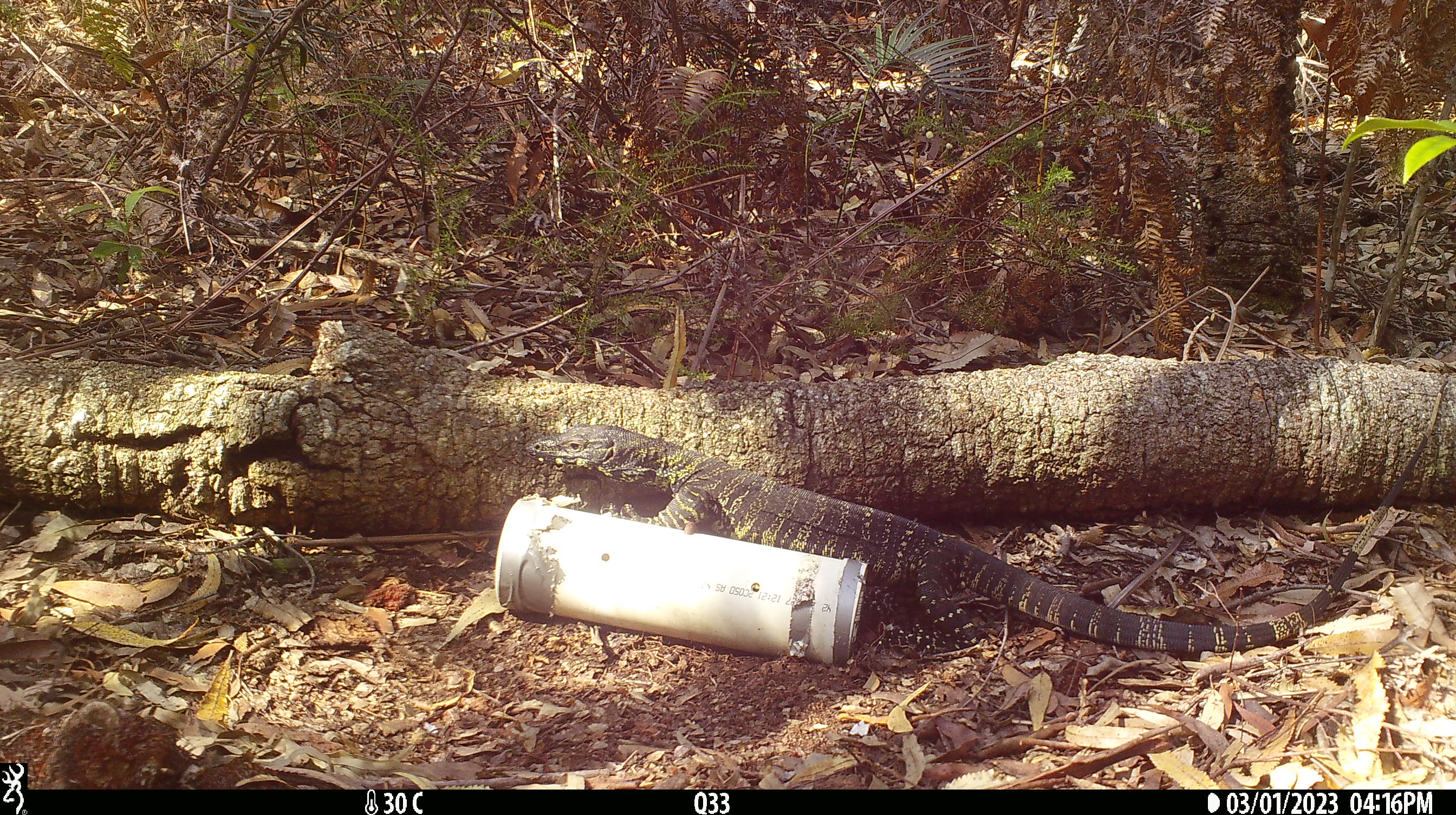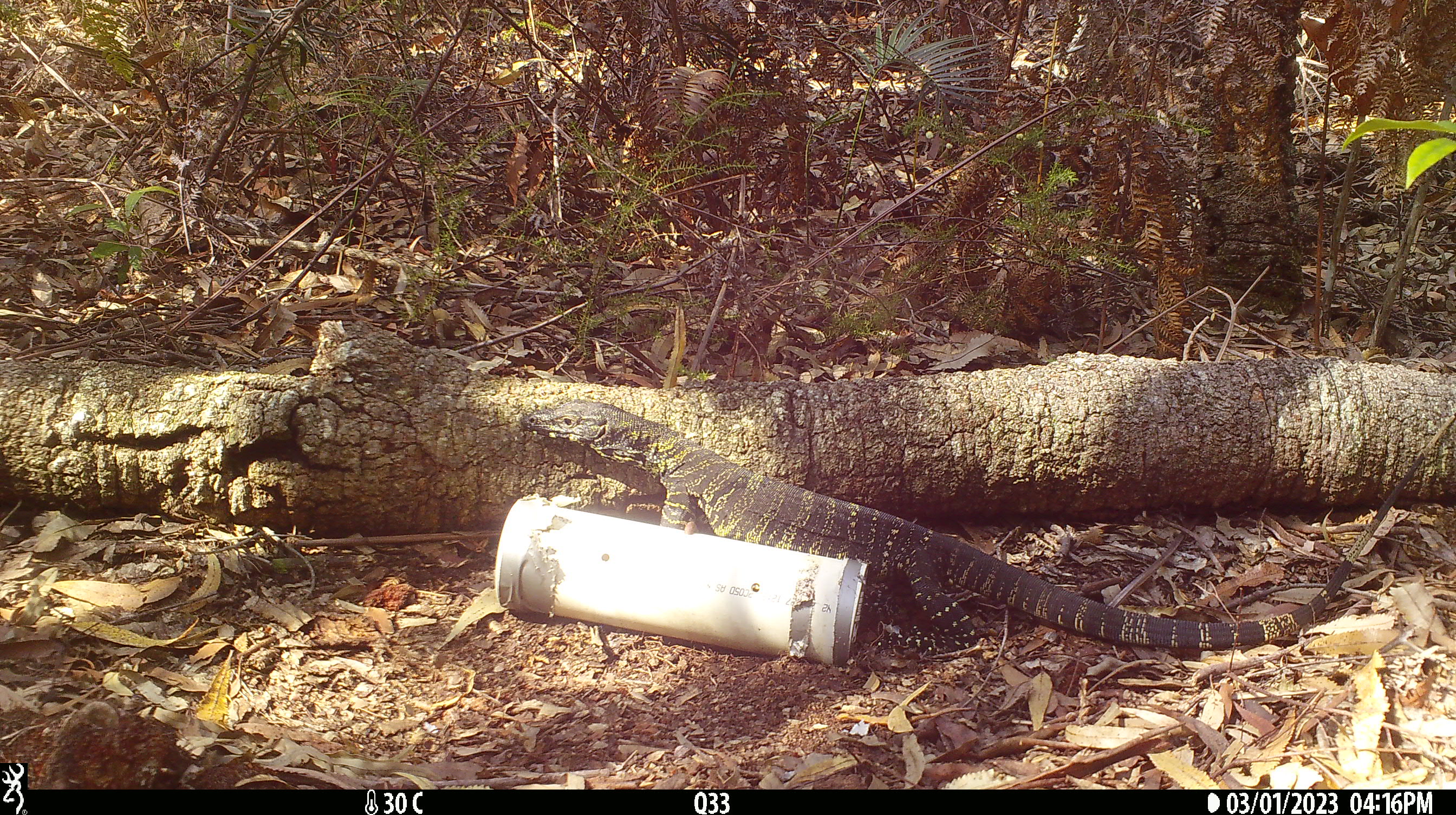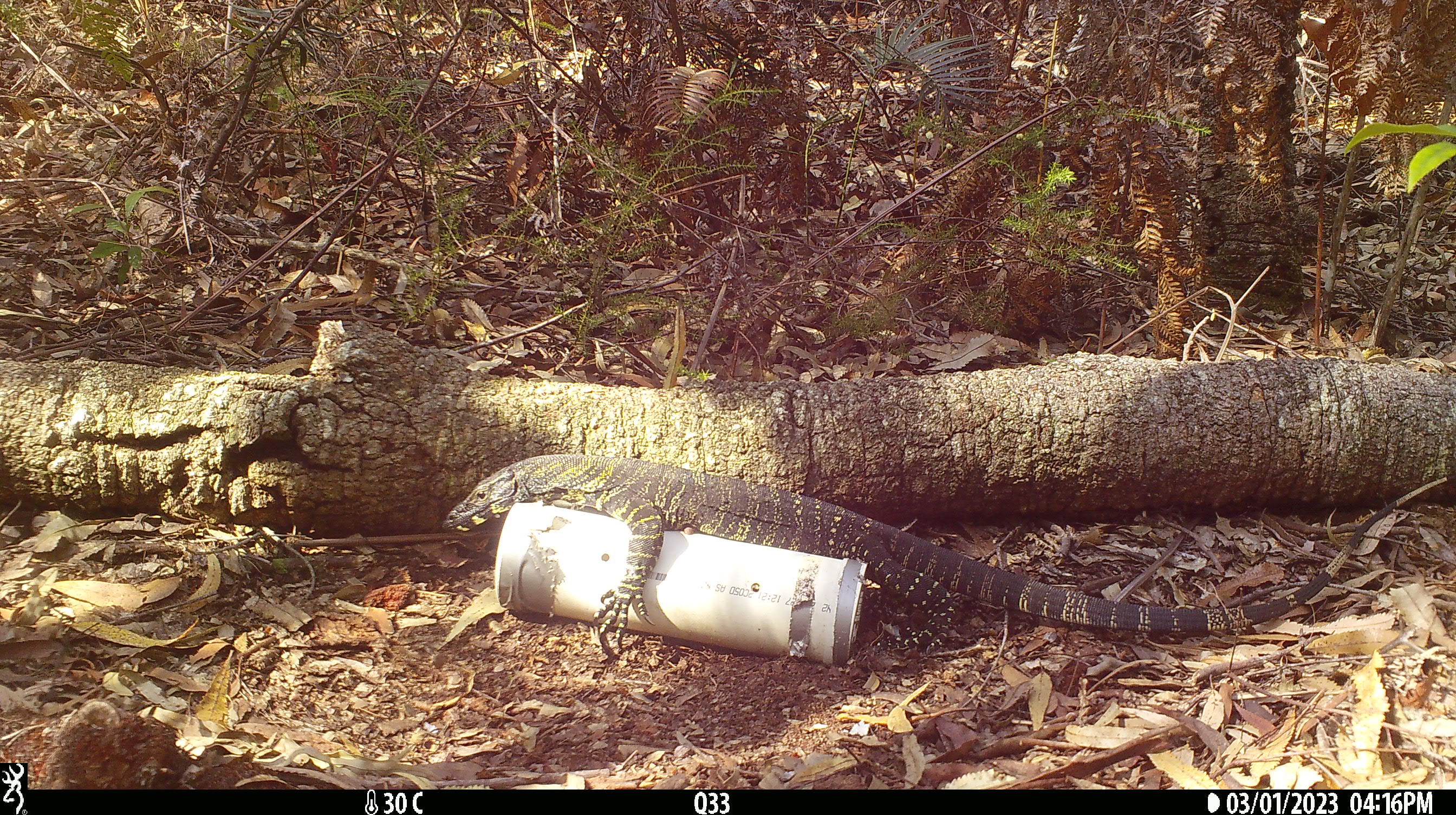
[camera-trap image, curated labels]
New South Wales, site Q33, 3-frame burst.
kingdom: Animalia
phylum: Chordata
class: Reptilia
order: Squamata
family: Varanidae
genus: Varanus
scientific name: Varanus varius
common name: lace monitor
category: goanna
Goanna (lace monitor) (Varanus varius).